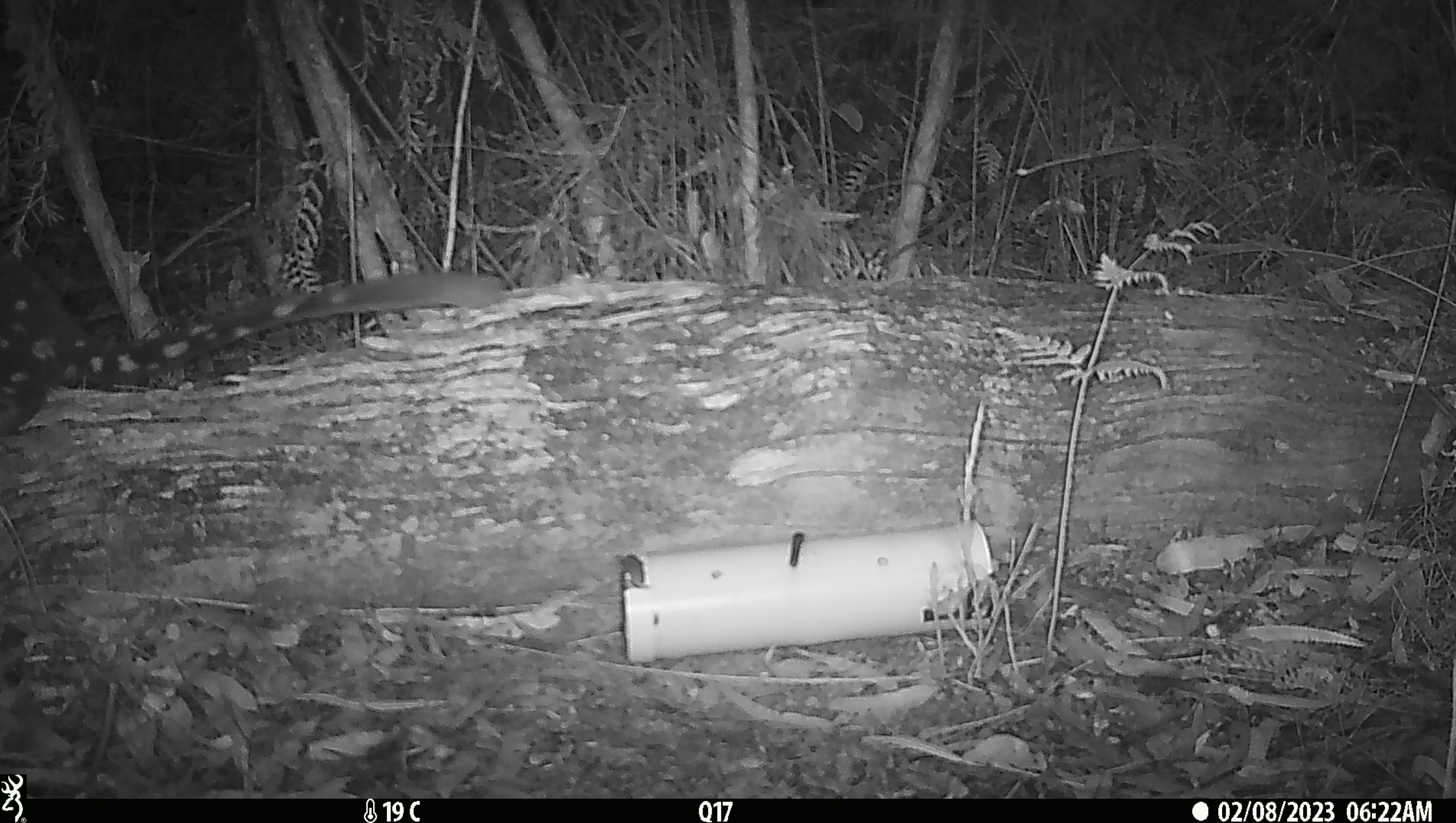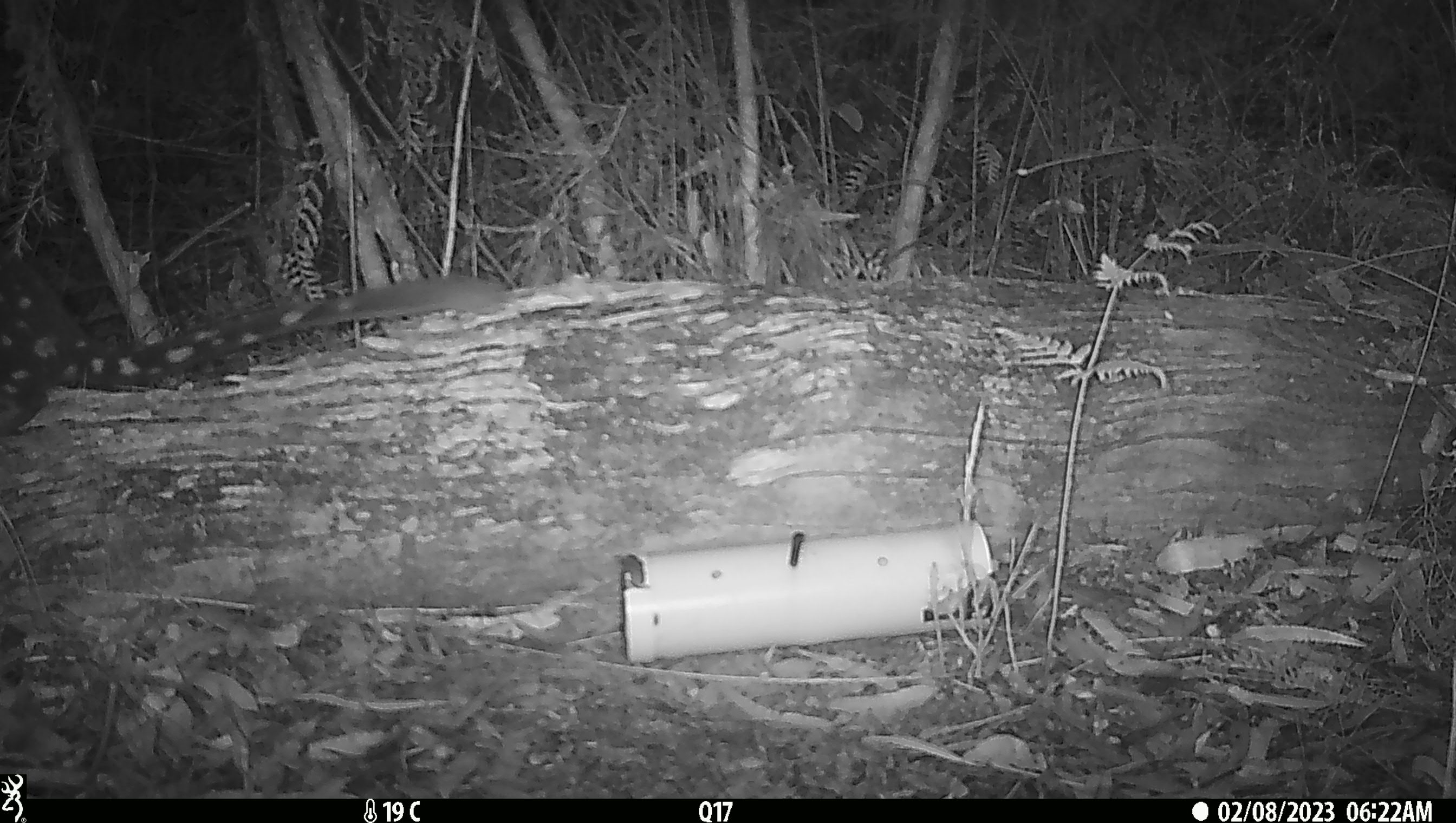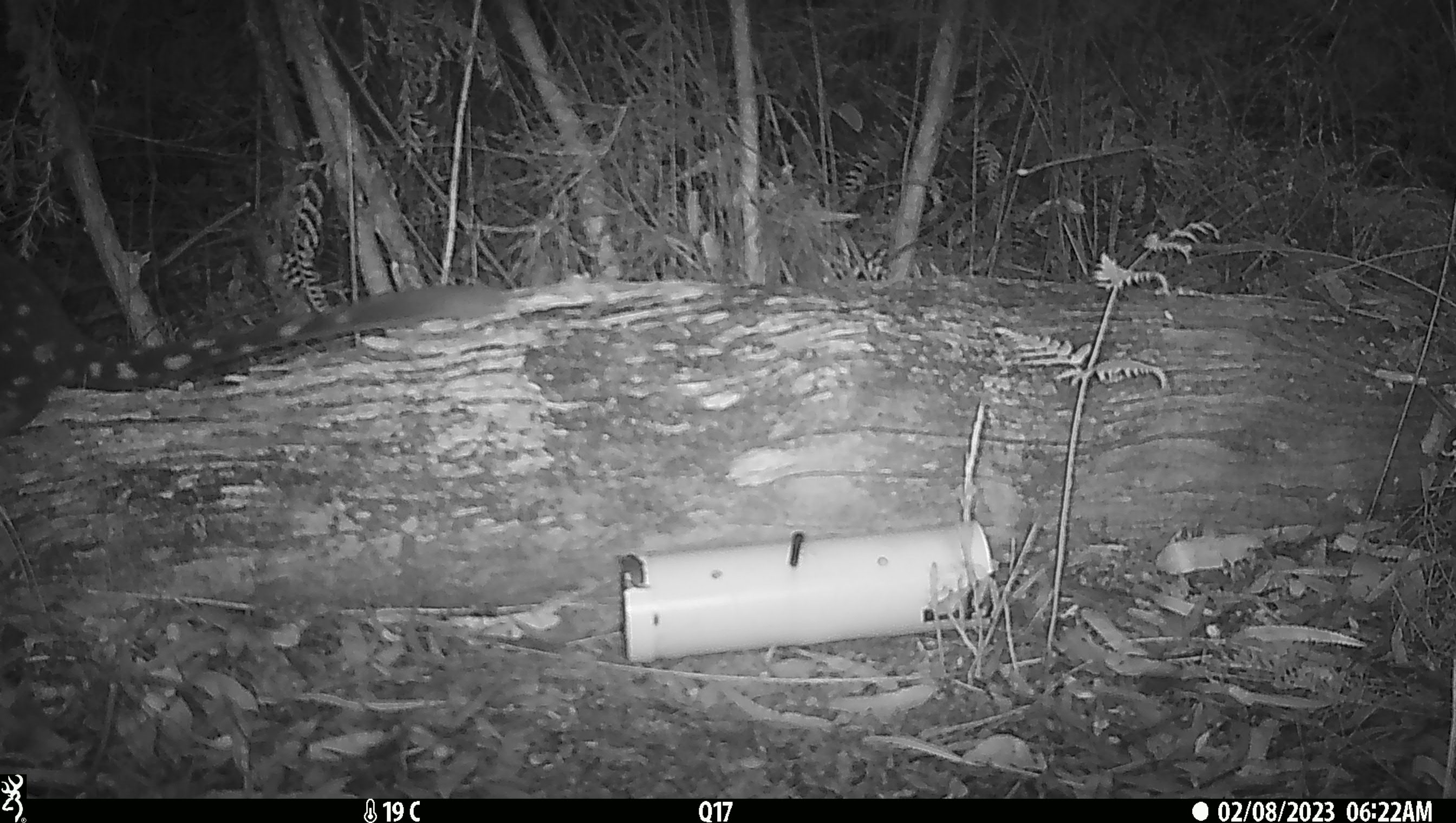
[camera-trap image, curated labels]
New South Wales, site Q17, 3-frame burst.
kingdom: Animalia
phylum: Chordata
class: Mammalia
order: Dasyuromorphia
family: Dasyuridae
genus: Dasyurus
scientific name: Dasyurus maculatus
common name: spotted-tailed quoll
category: quoll